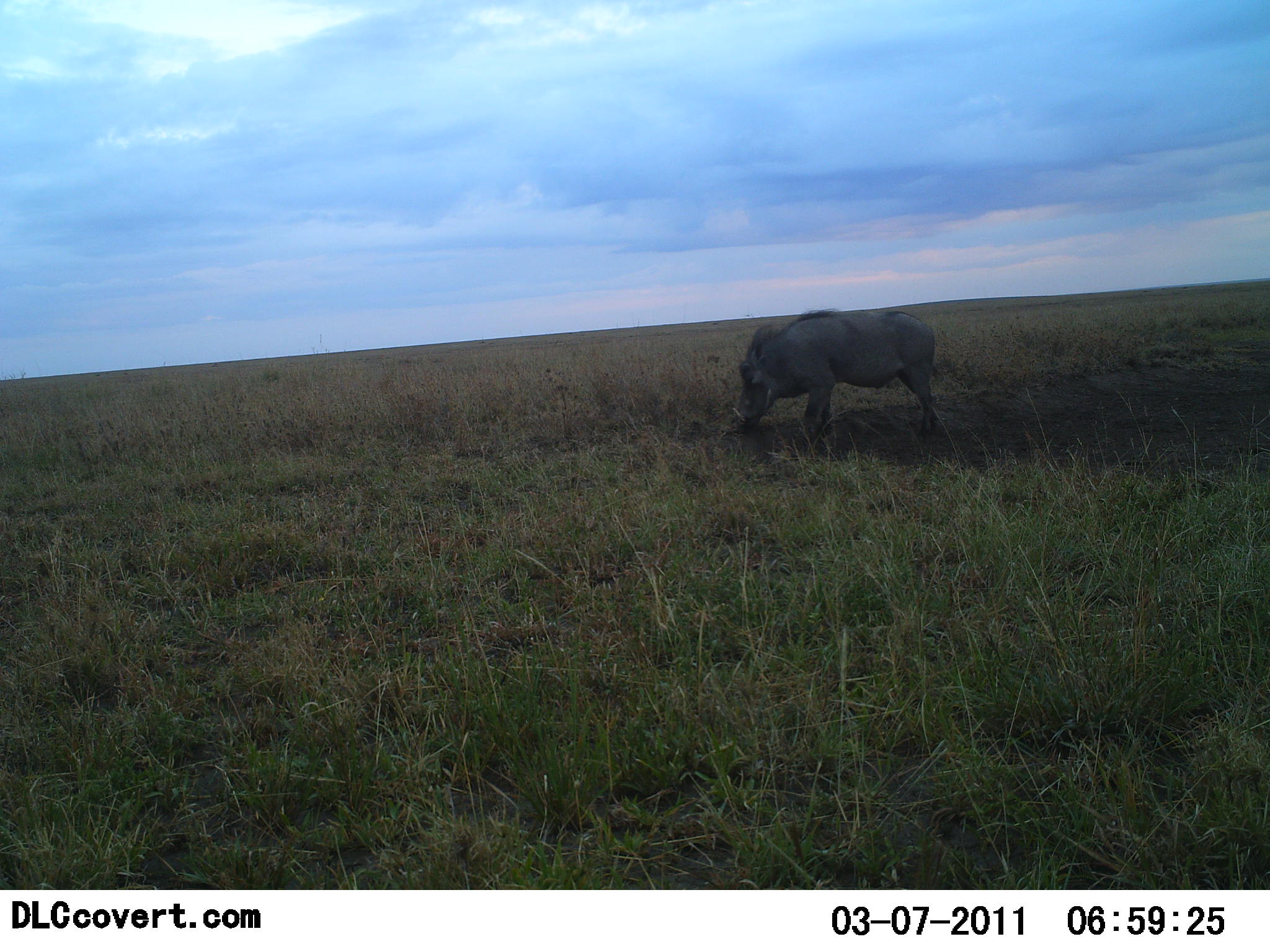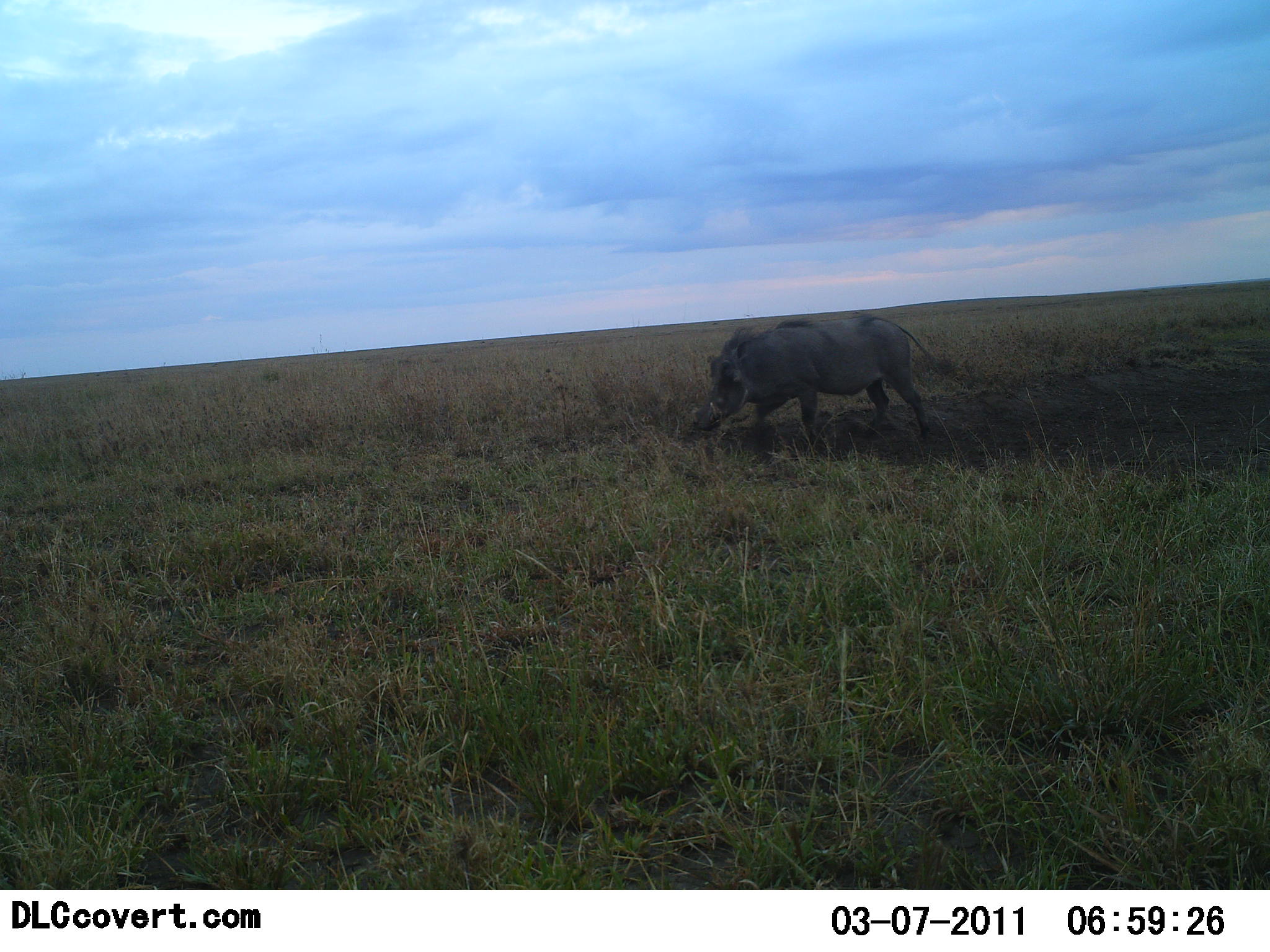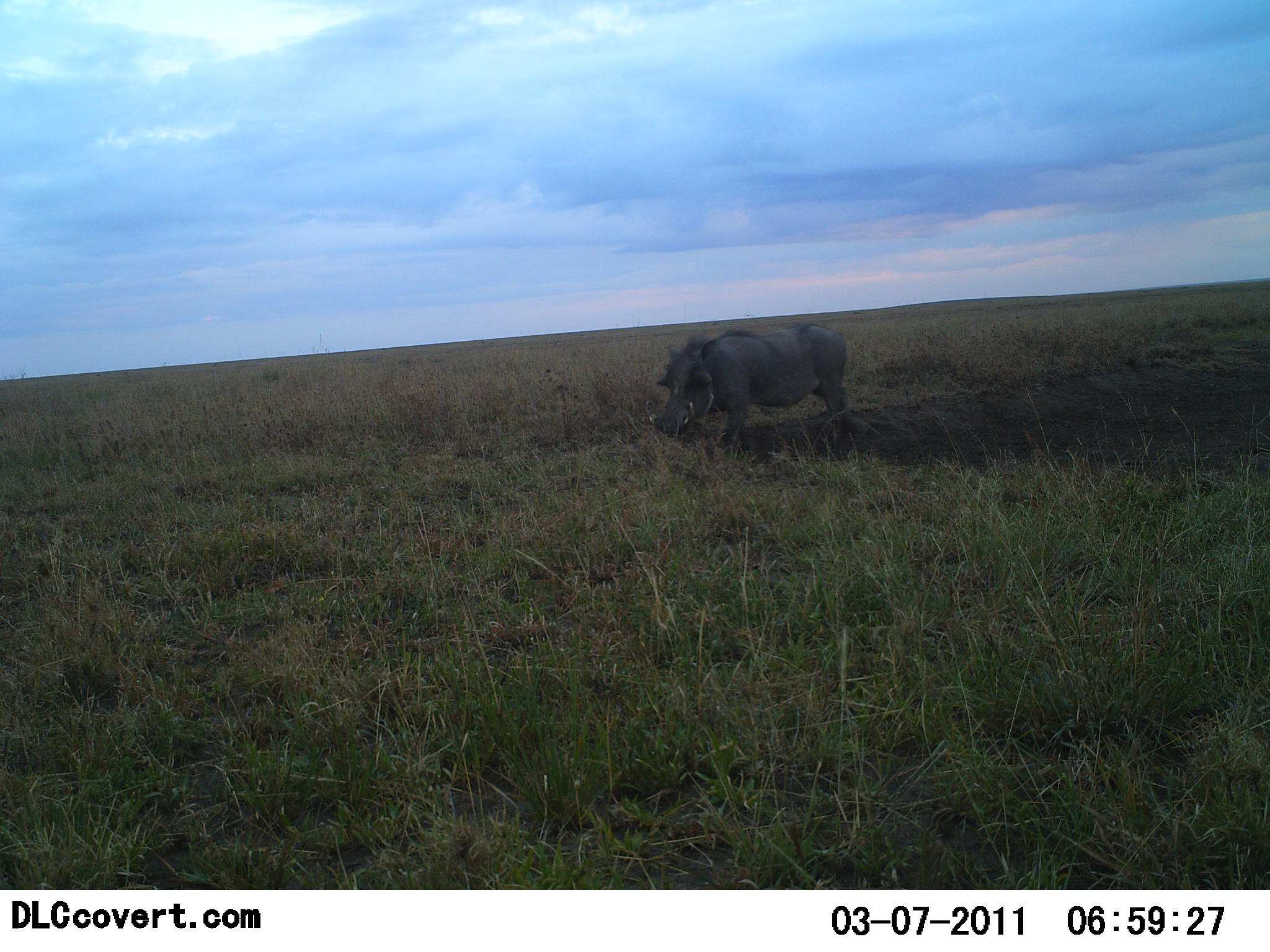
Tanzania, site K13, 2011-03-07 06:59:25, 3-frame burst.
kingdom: Animalia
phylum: Chordata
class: Mammalia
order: Artiodactyla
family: Suidae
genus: Phacochoerus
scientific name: Phacochoerus africanus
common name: warthog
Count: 1.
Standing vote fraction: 18%.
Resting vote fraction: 0%.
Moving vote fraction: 64%.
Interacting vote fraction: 0%.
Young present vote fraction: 0%.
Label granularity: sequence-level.